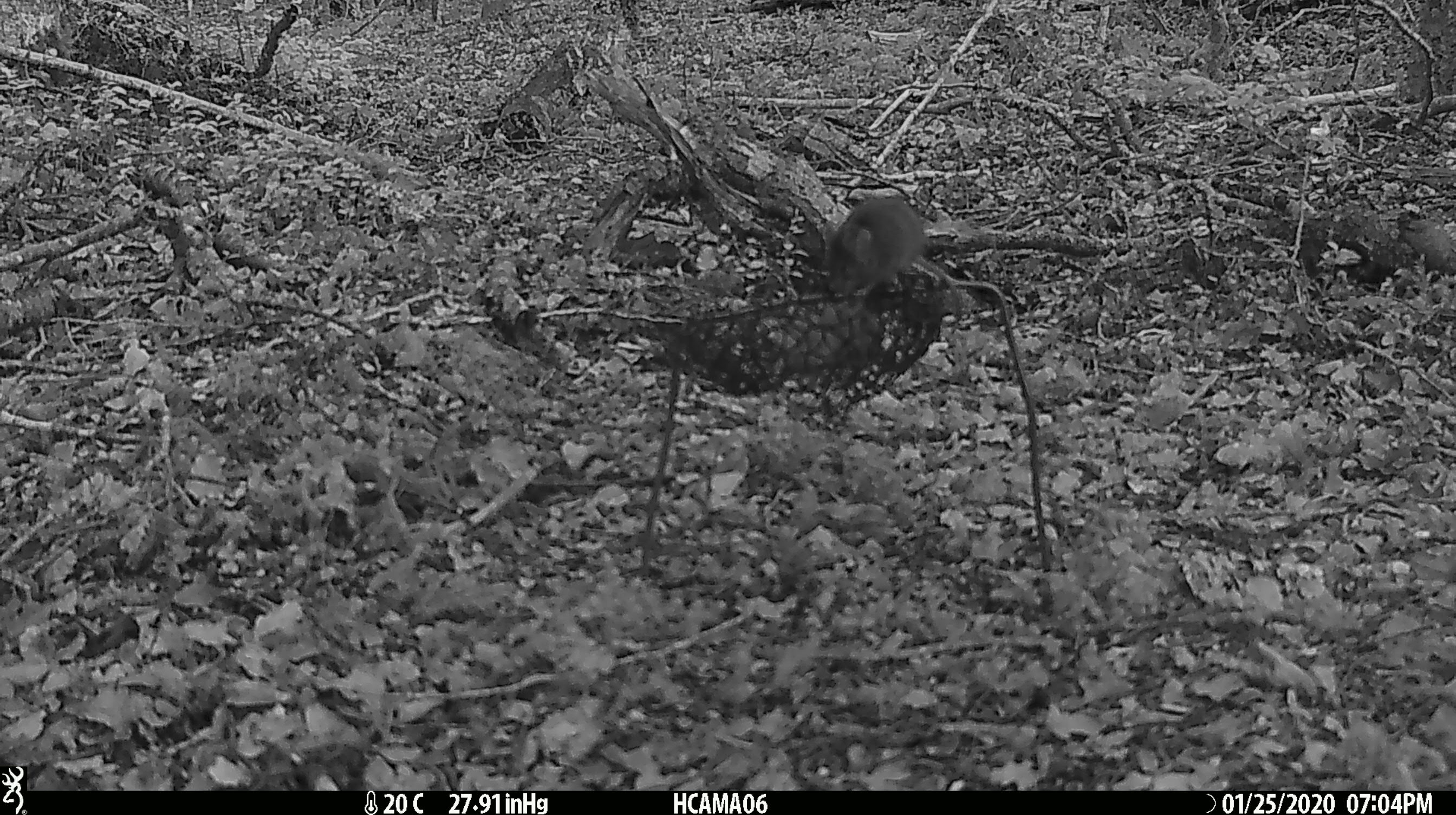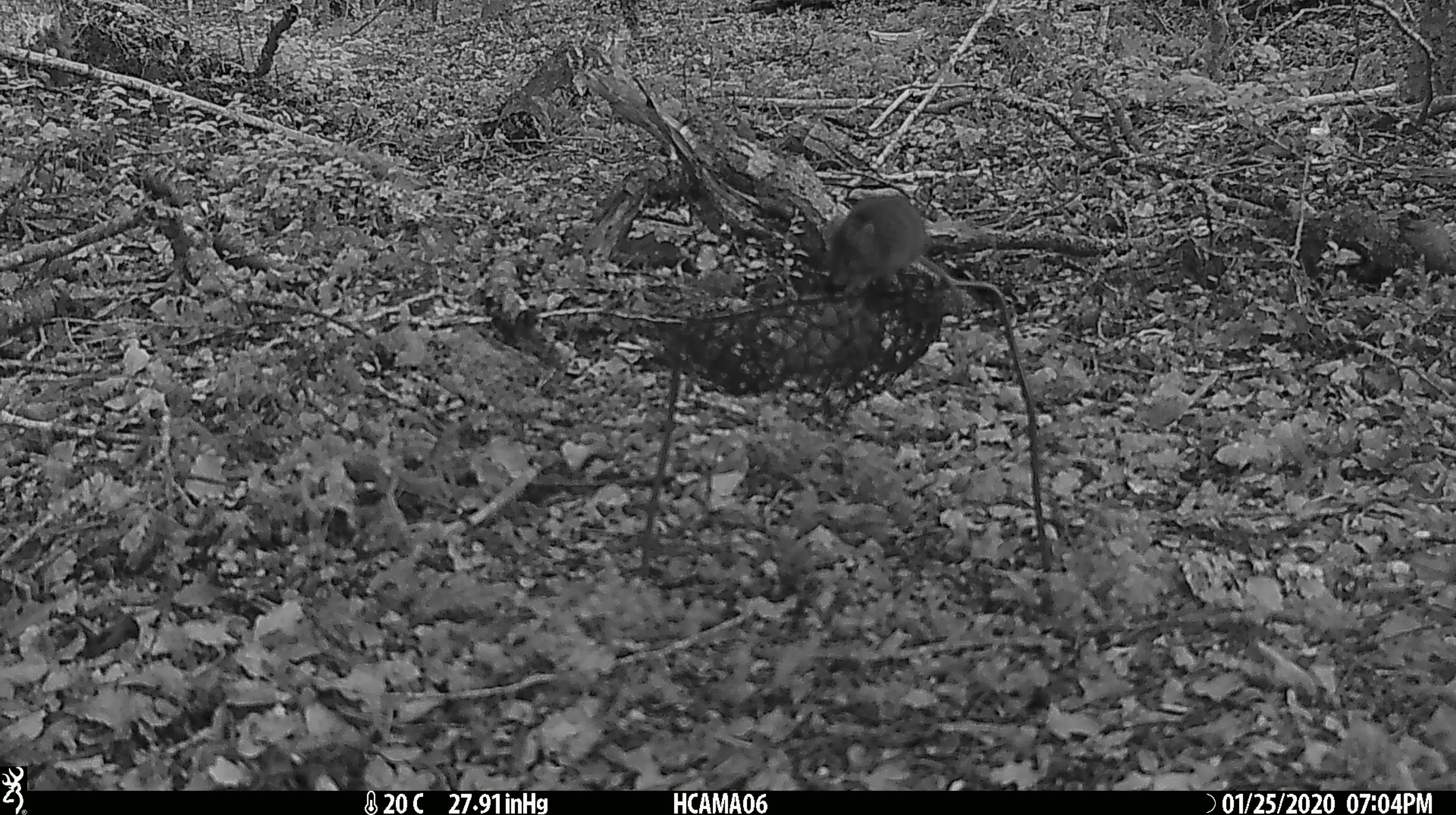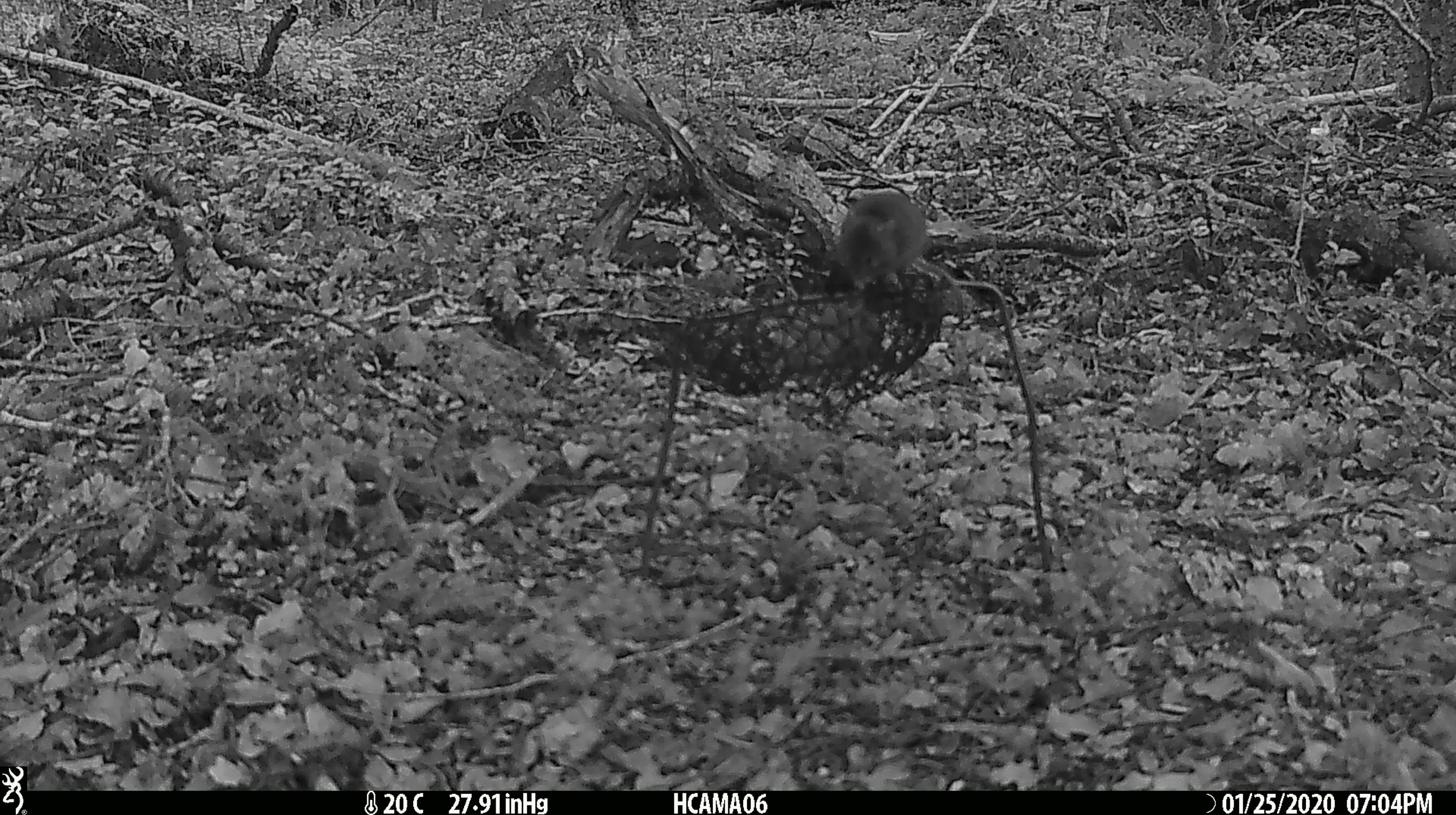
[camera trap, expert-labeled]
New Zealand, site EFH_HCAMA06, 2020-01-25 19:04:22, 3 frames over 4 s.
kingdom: Animalia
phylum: Chordata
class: Mammalia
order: Rodentia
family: Muridae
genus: Mus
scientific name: Mus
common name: mouse